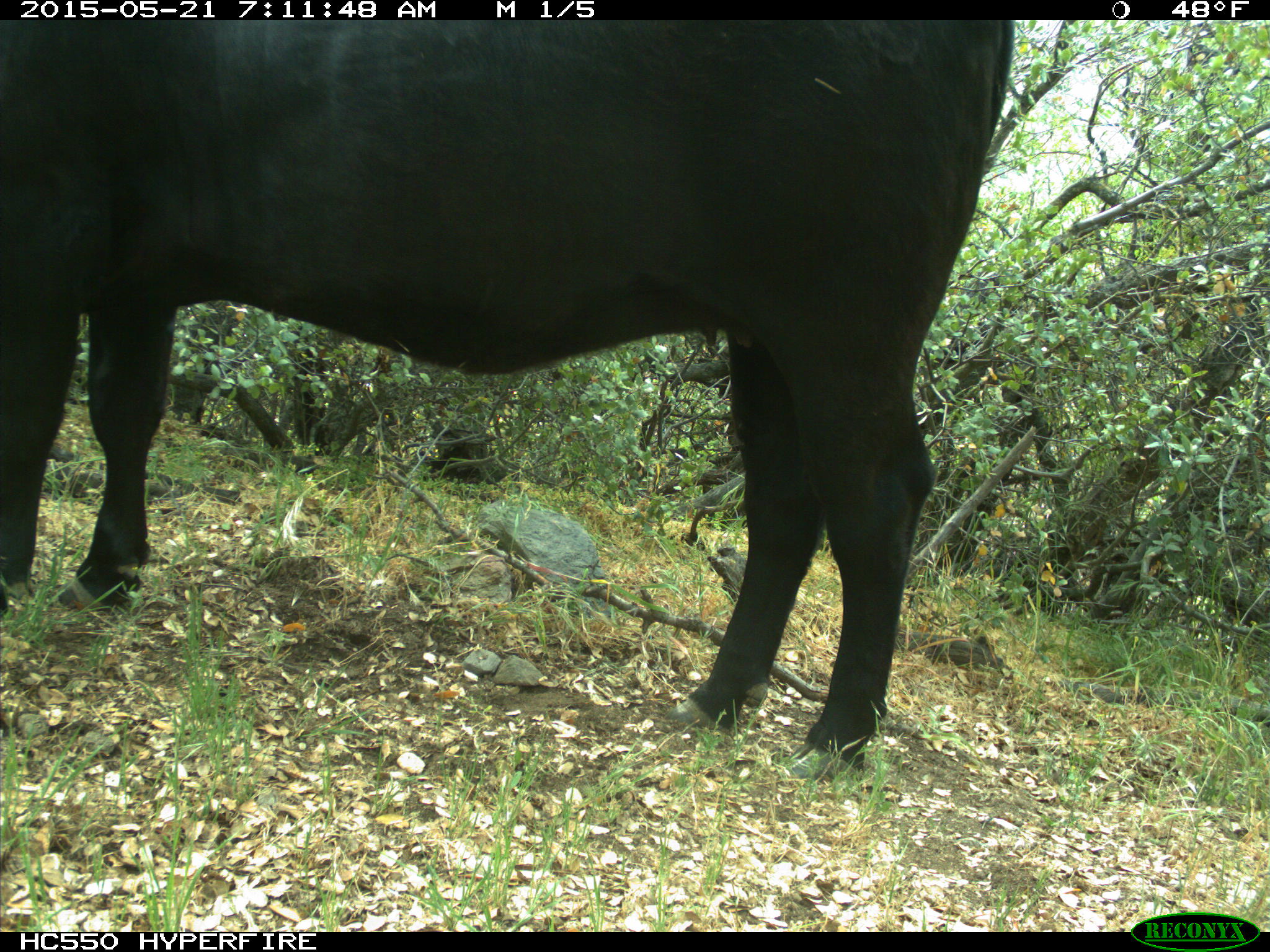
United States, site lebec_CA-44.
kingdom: Animalia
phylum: Chordata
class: Mammalia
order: Artiodactyla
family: Bovidae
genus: Bos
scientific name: Bos taurus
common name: domestic cow